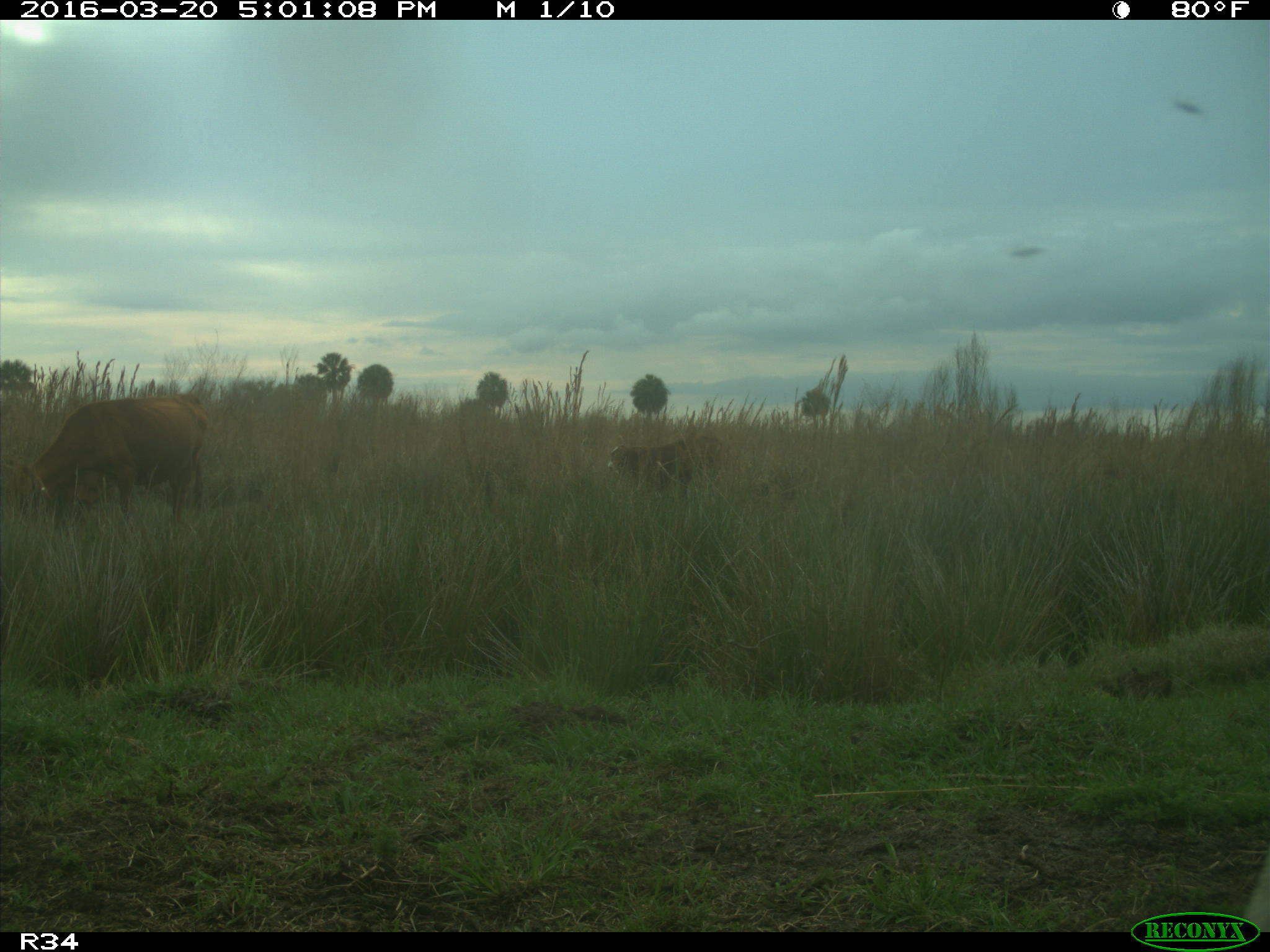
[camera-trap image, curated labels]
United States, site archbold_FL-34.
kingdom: Animalia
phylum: Chordata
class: Mammalia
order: Artiodactyla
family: Bovidae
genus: Bos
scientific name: Bos taurus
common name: domestic cow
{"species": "Bos taurus (domestic cow)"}